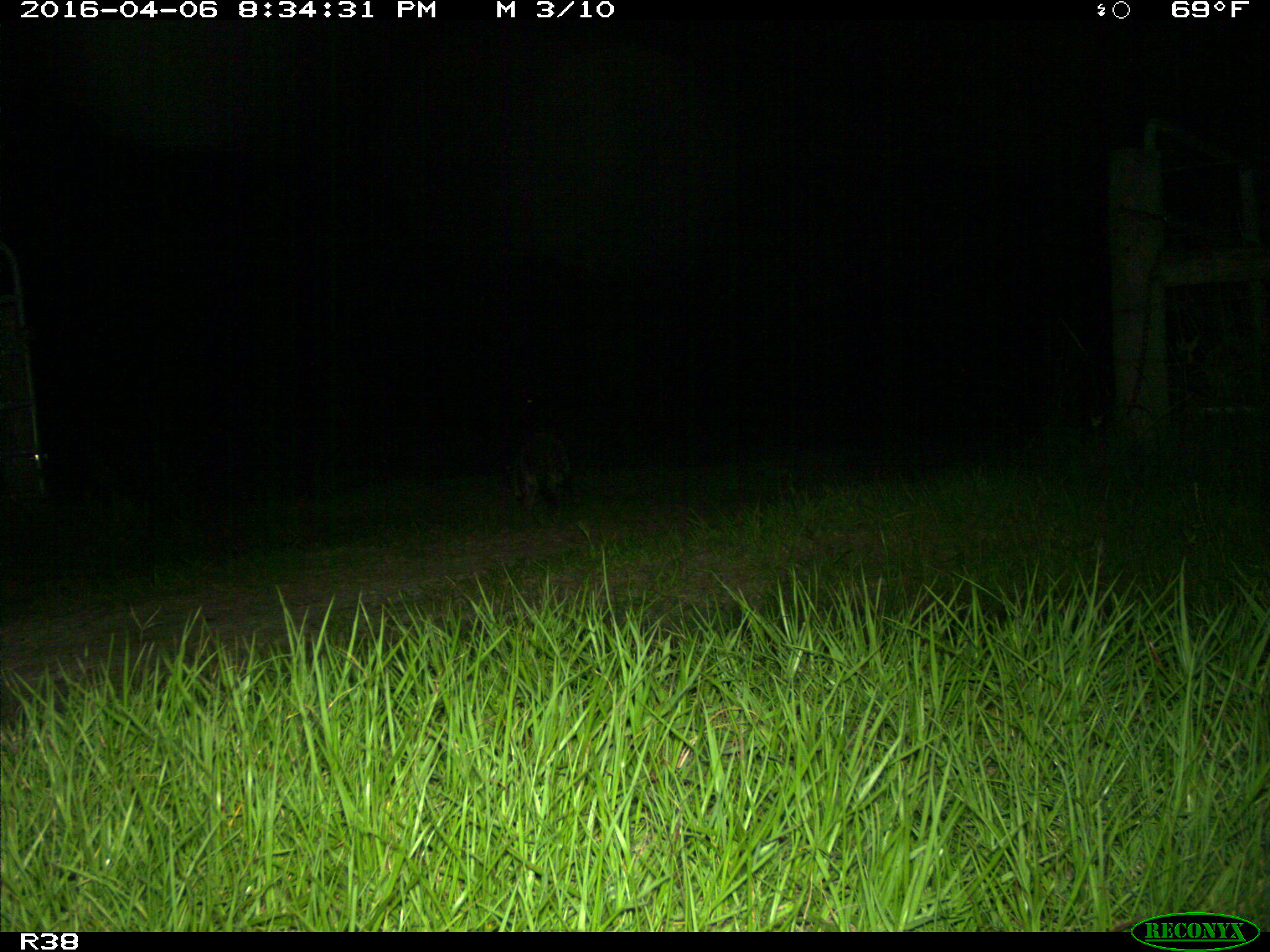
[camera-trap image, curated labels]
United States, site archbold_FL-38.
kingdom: Animalia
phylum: Chordata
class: Mammalia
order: Carnivora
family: Procyonidae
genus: Procyon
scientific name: Procyon lotor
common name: common raccoon